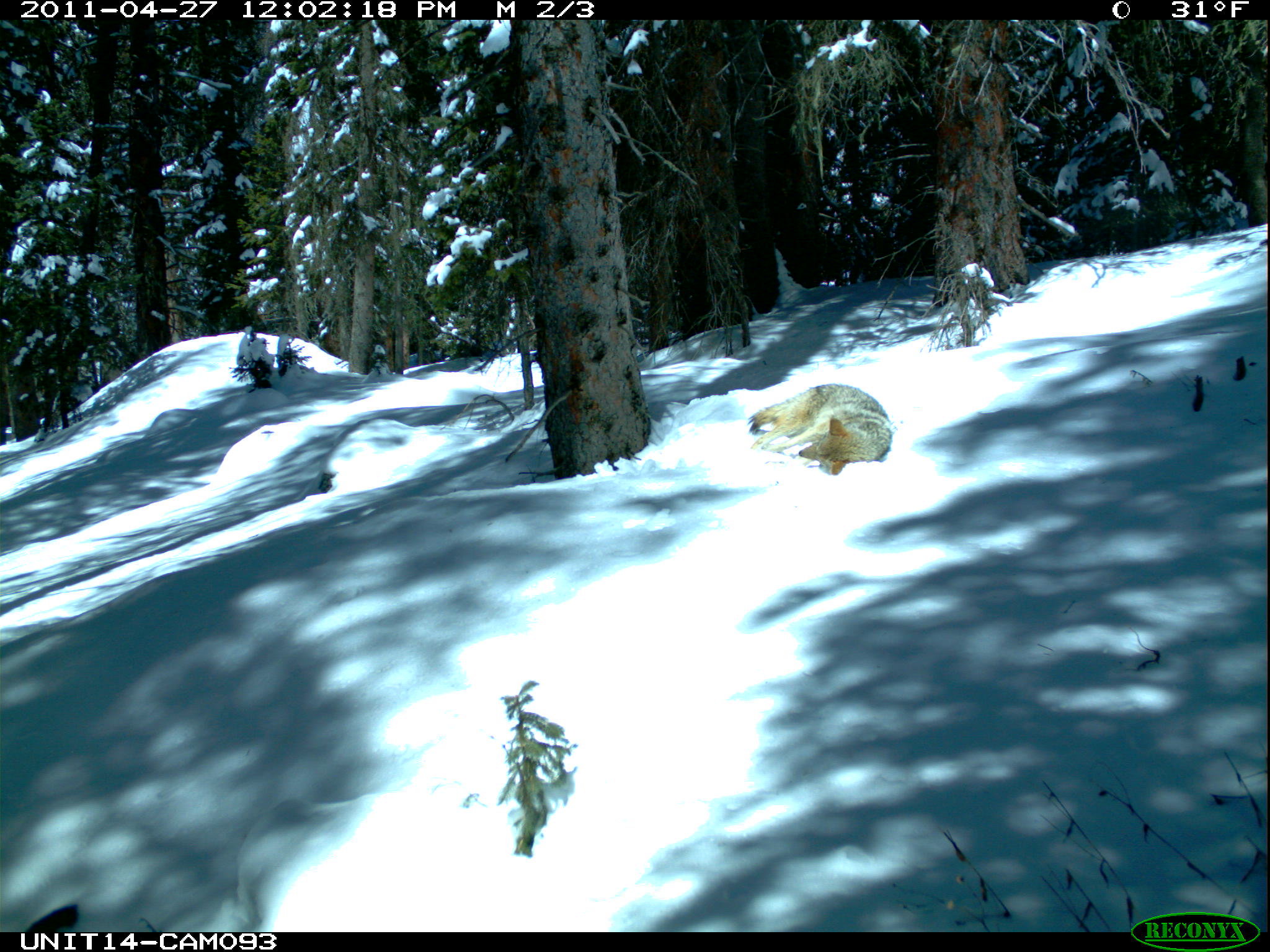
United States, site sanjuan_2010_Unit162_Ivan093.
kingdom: Animalia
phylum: Chordata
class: Mammalia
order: Carnivora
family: Canidae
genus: Canis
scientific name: Canis latrans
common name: coyote